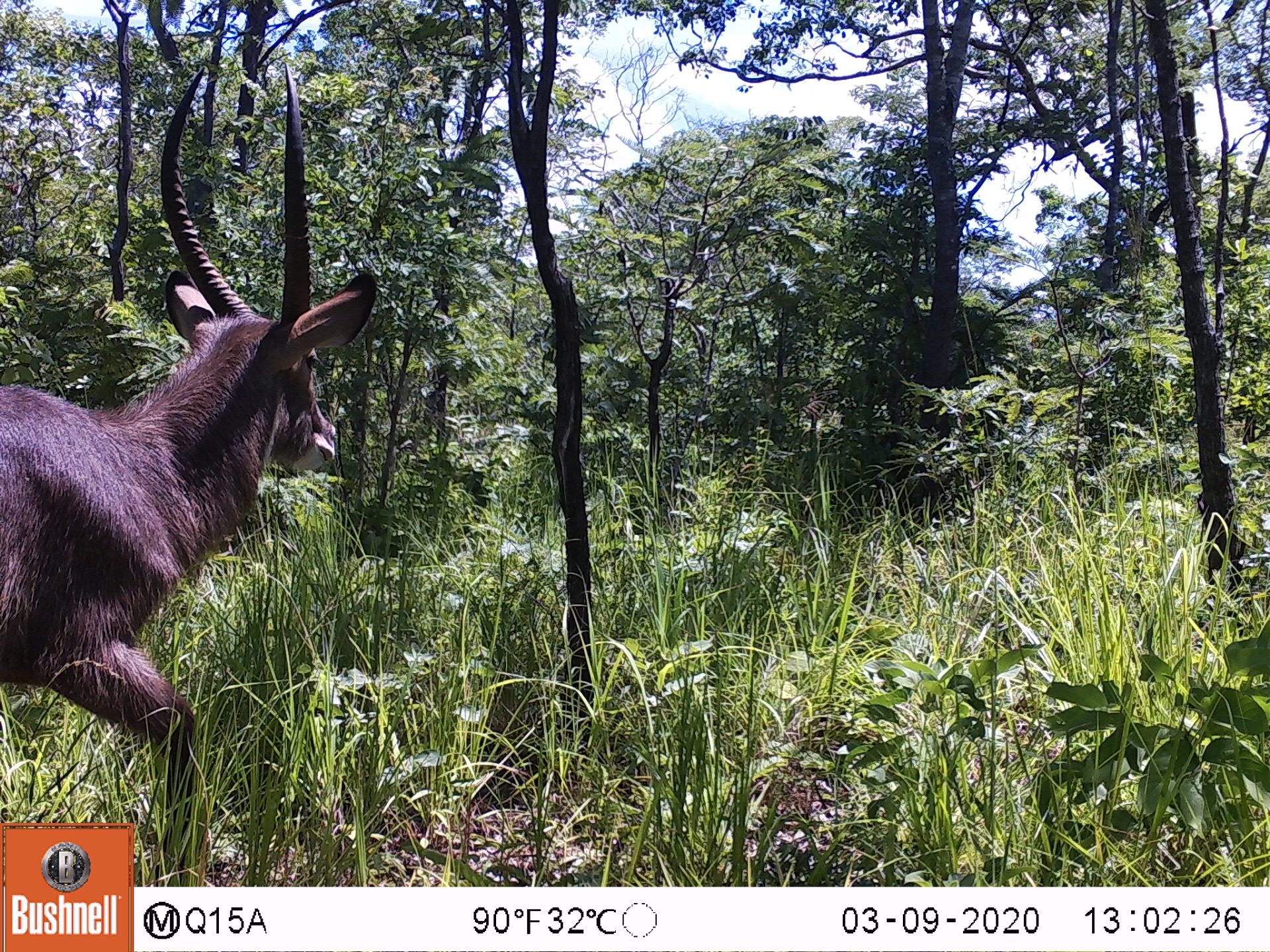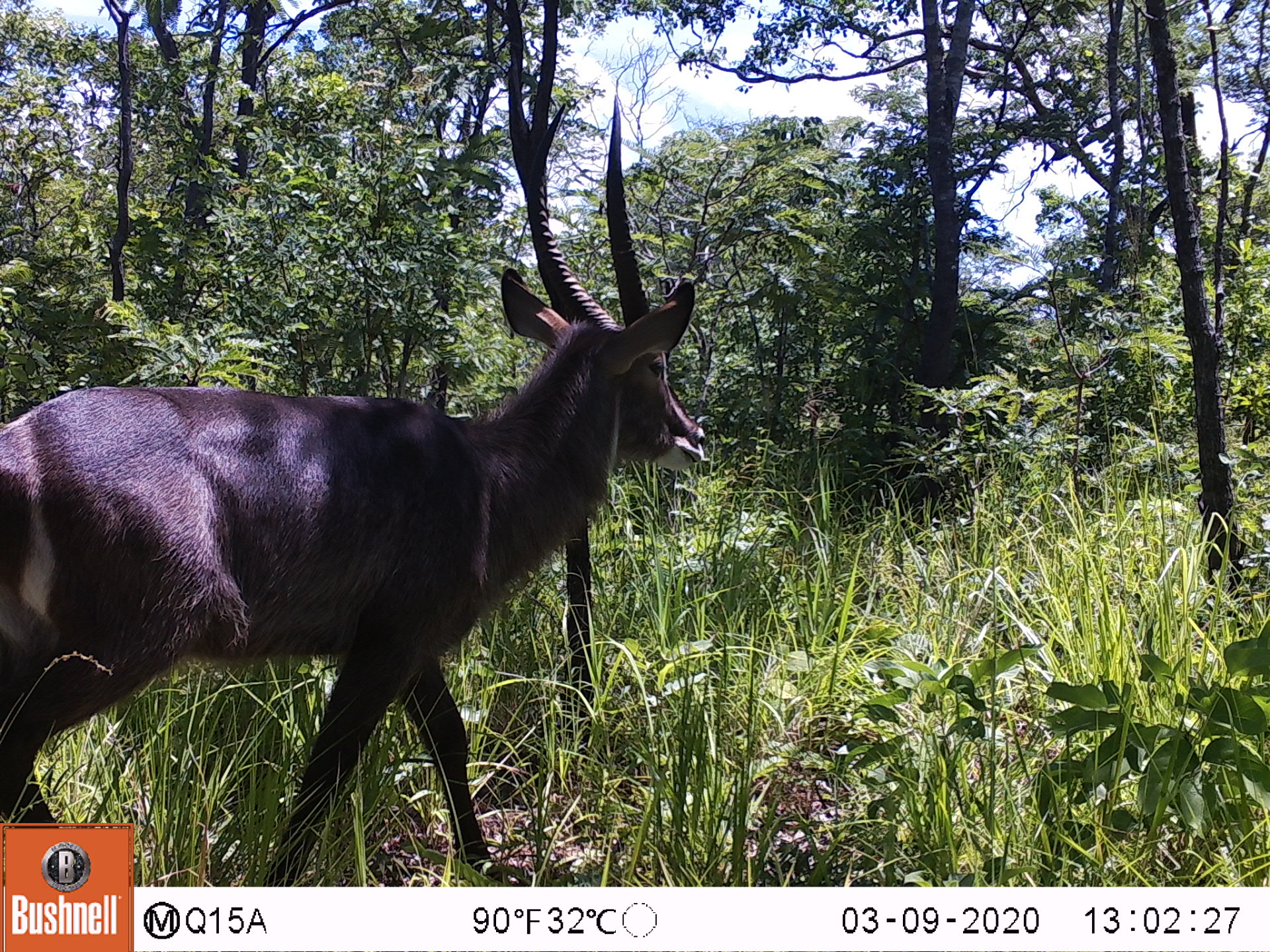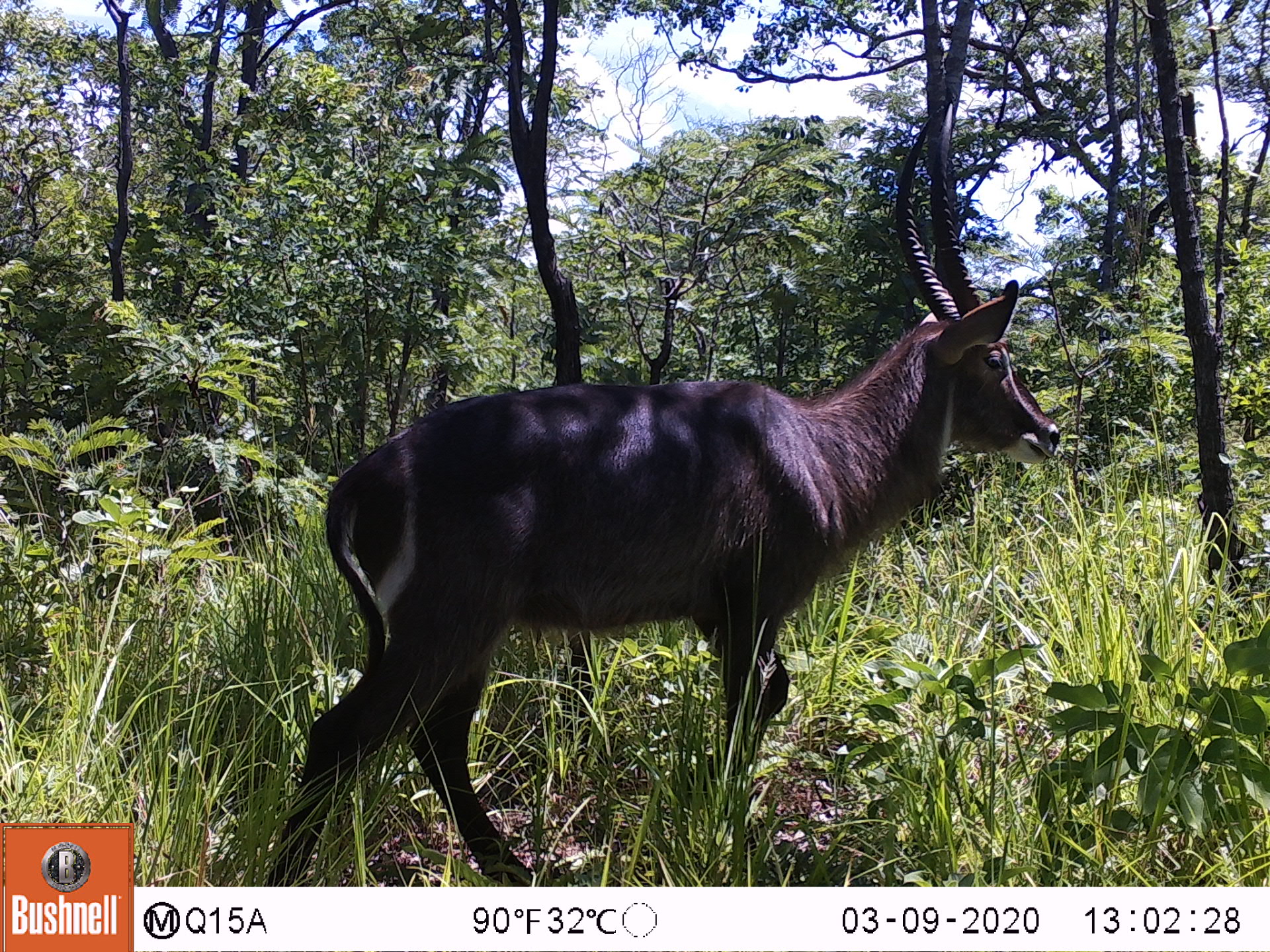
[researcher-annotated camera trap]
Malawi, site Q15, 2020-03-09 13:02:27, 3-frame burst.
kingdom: Animalia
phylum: Chordata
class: Mammalia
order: Artiodactyla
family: Bovidae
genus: Kobus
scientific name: Kobus ellipsiprymnus ellipsiprymnus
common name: common waterbuck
Common waterbuck (Kobus ellipsiprymnus ellipsiprymnus), count 1.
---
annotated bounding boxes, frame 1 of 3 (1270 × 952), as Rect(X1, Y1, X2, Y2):
common waterbuck: Rect(5, 59, 376, 814)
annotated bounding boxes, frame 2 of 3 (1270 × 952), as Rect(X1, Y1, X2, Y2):
common waterbuck: Rect(3, 106, 698, 818)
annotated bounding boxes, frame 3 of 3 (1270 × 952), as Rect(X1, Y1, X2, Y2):
common waterbuck: Rect(266, 106, 1059, 882)